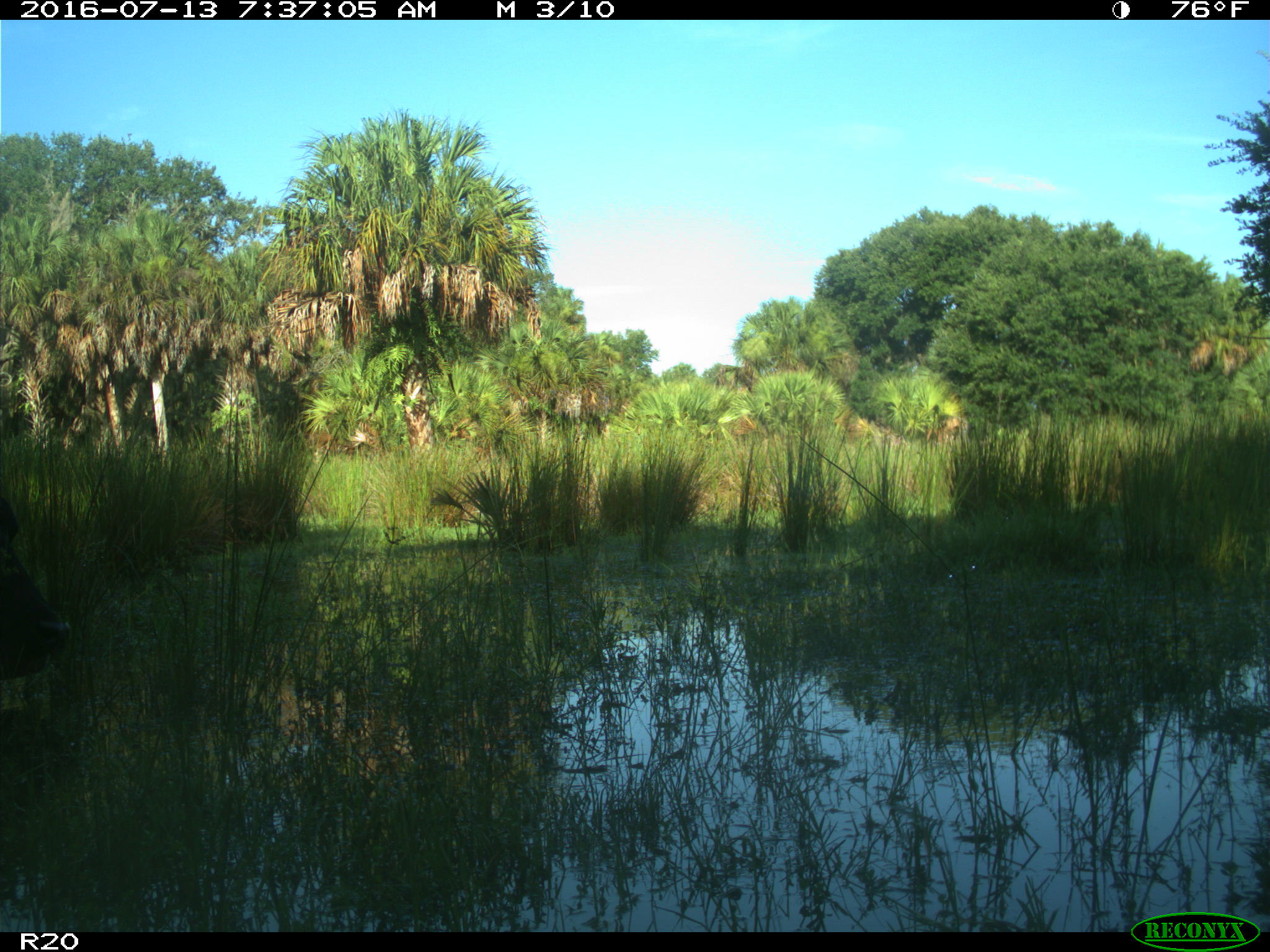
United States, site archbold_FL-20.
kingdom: Animalia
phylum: Chordata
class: Mammalia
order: Artiodactyla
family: Bovidae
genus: Bos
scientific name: Bos taurus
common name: domestic cow